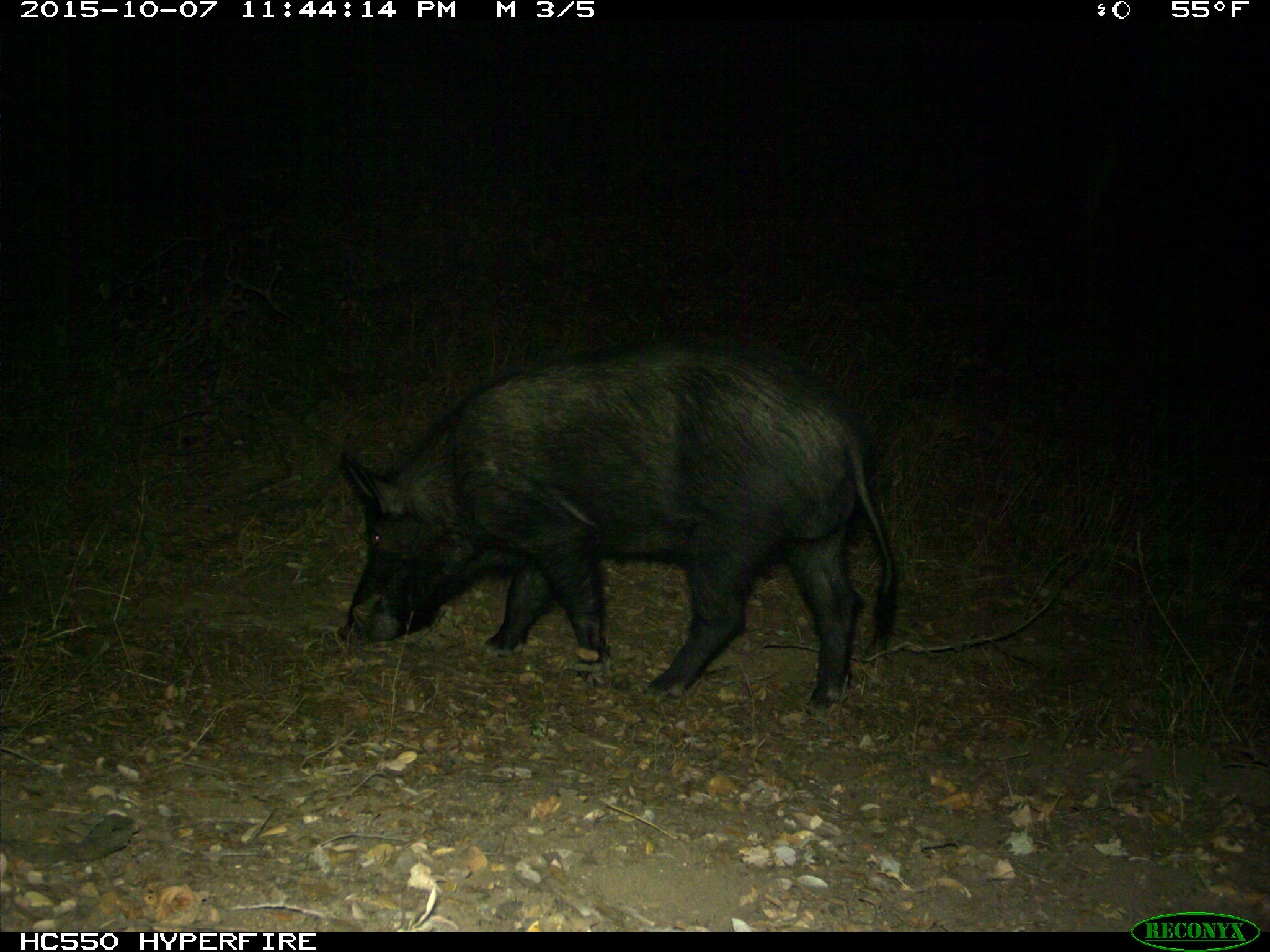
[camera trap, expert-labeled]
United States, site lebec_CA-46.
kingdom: Animalia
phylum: Chordata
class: Mammalia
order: Artiodactyla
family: Suidae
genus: Sus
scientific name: Sus scrofa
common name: wild boar